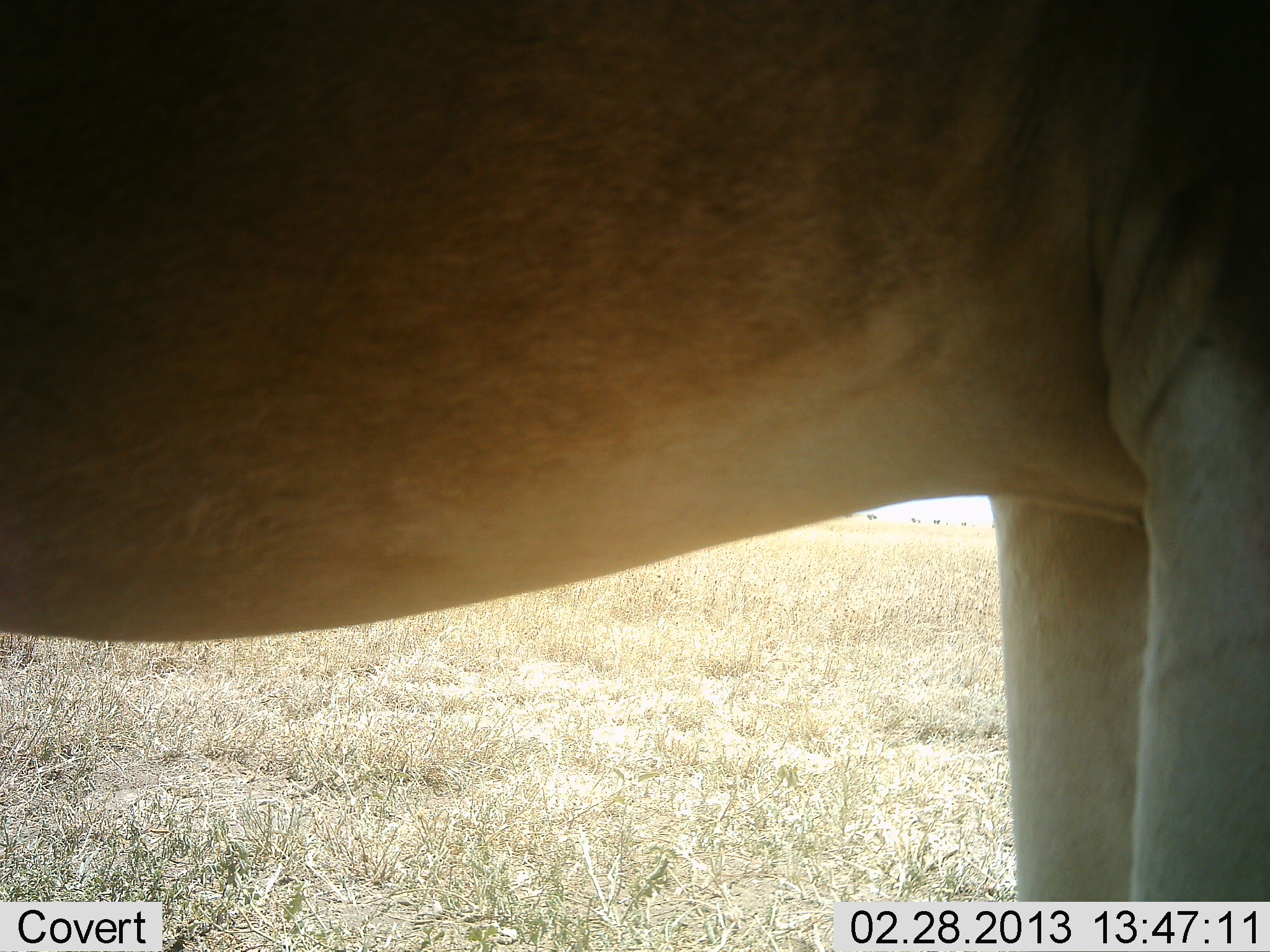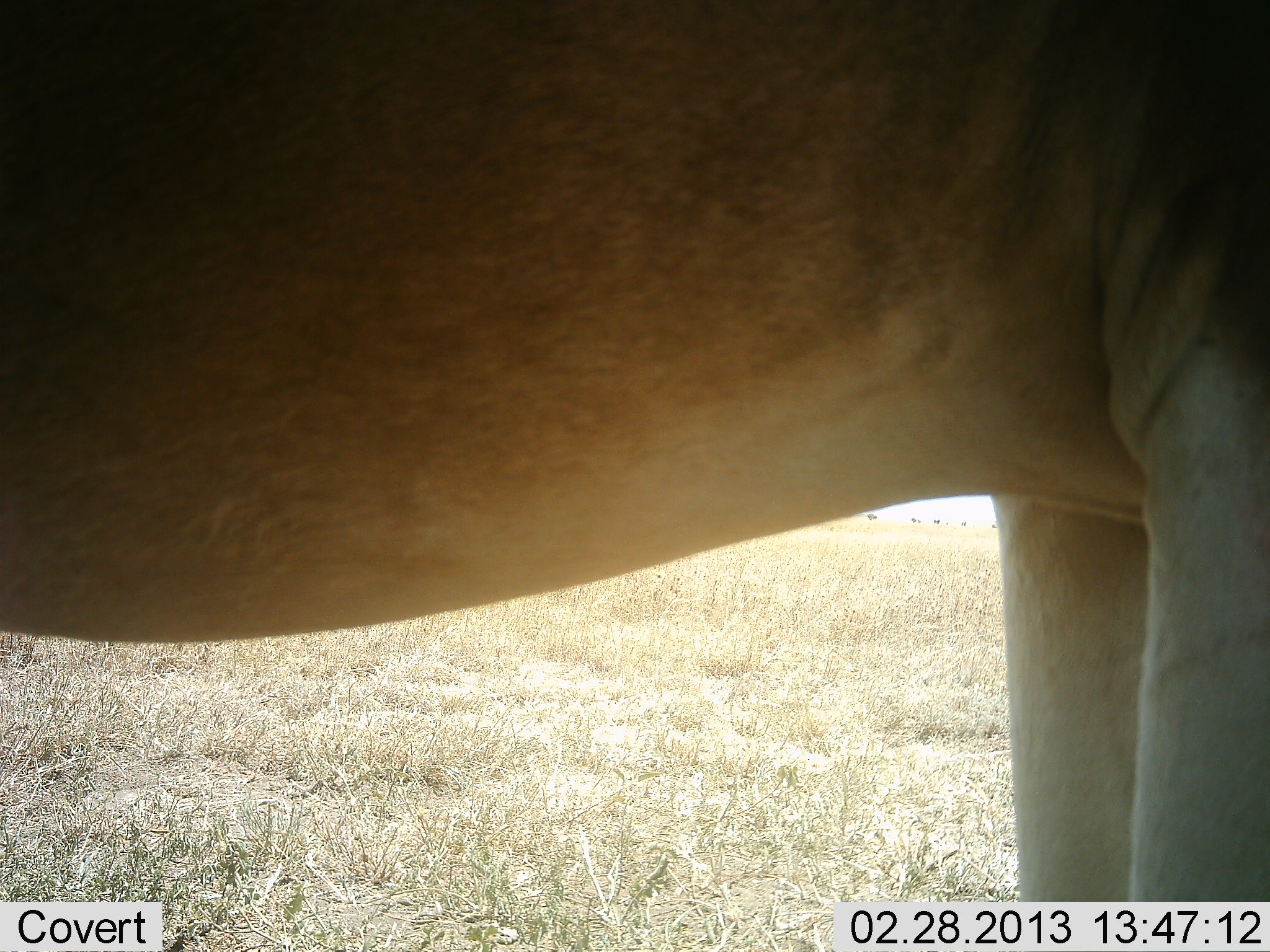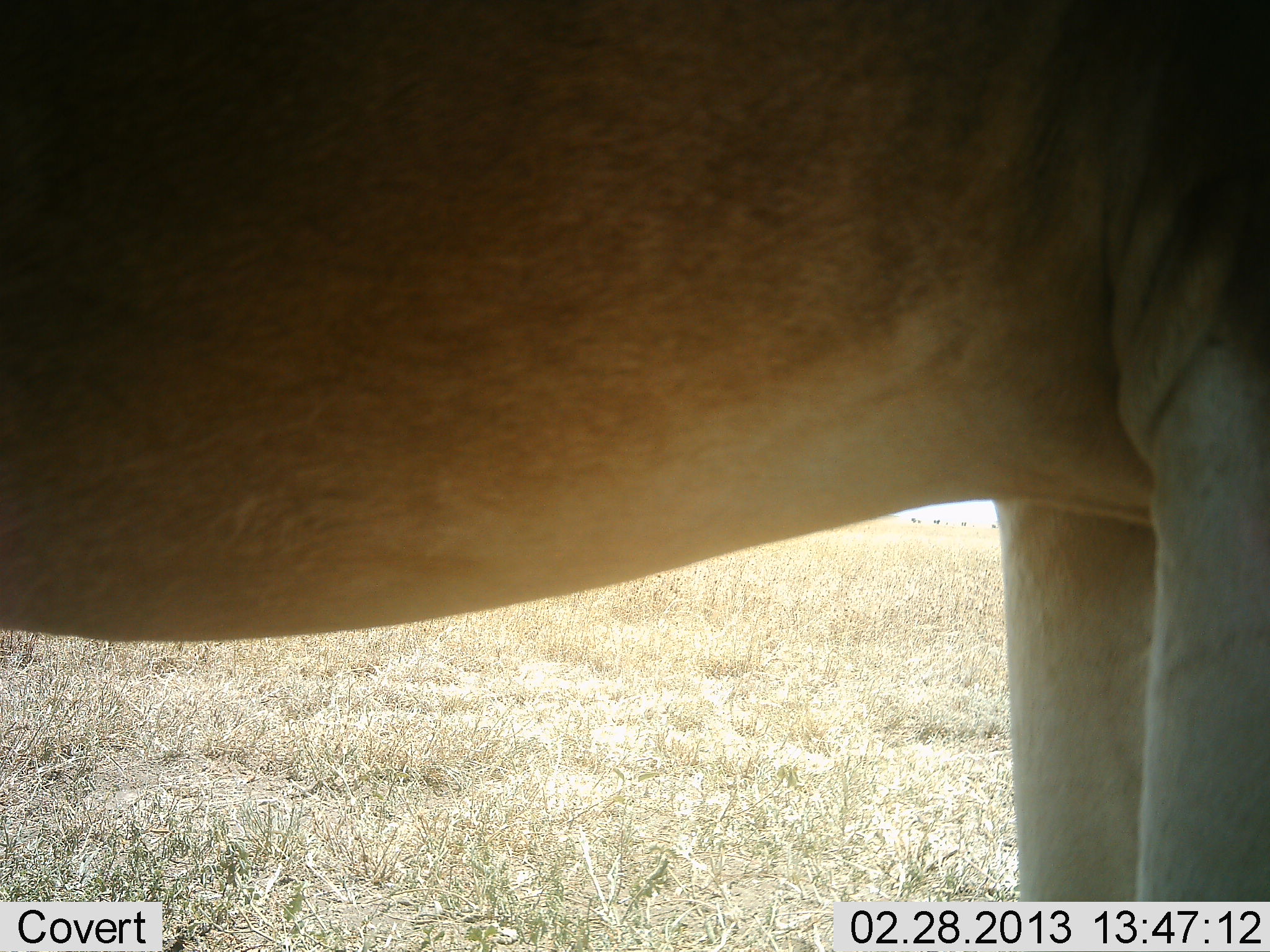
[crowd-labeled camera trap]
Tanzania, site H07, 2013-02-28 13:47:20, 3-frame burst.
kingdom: Animalia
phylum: Chordata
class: Mammalia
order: Artiodactyla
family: Bovidae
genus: Alcelaphus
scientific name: Alcelaphus buselaphus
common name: hartebeest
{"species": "hartebeest (Alcelaphus buselaphus)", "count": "1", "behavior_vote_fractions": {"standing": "100%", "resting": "6%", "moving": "0%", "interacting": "0%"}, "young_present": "0%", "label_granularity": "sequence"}